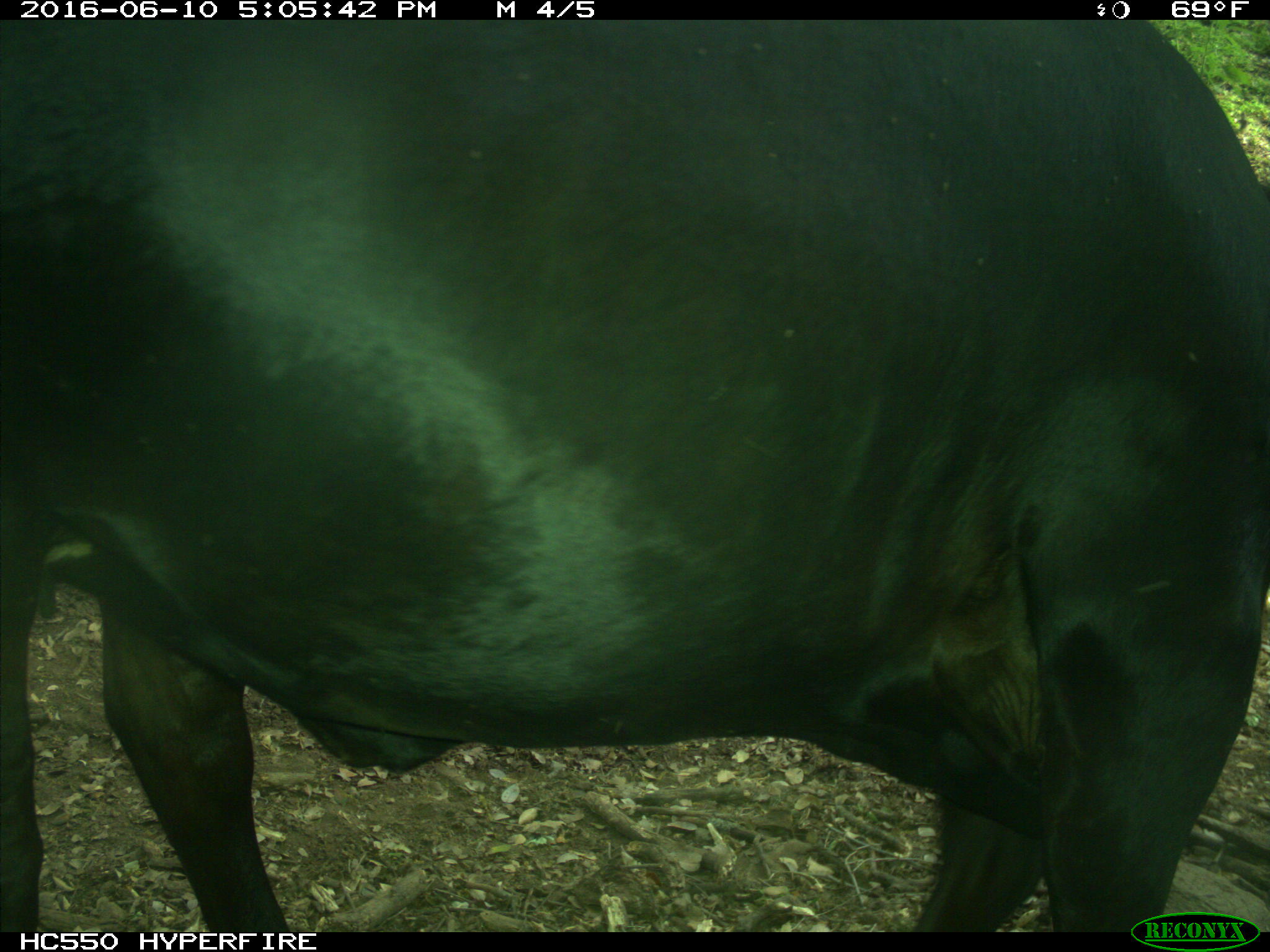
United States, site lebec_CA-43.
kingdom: Animalia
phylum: Chordata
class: Mammalia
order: Artiodactyla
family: Bovidae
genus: Bos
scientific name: Bos taurus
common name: domestic cow